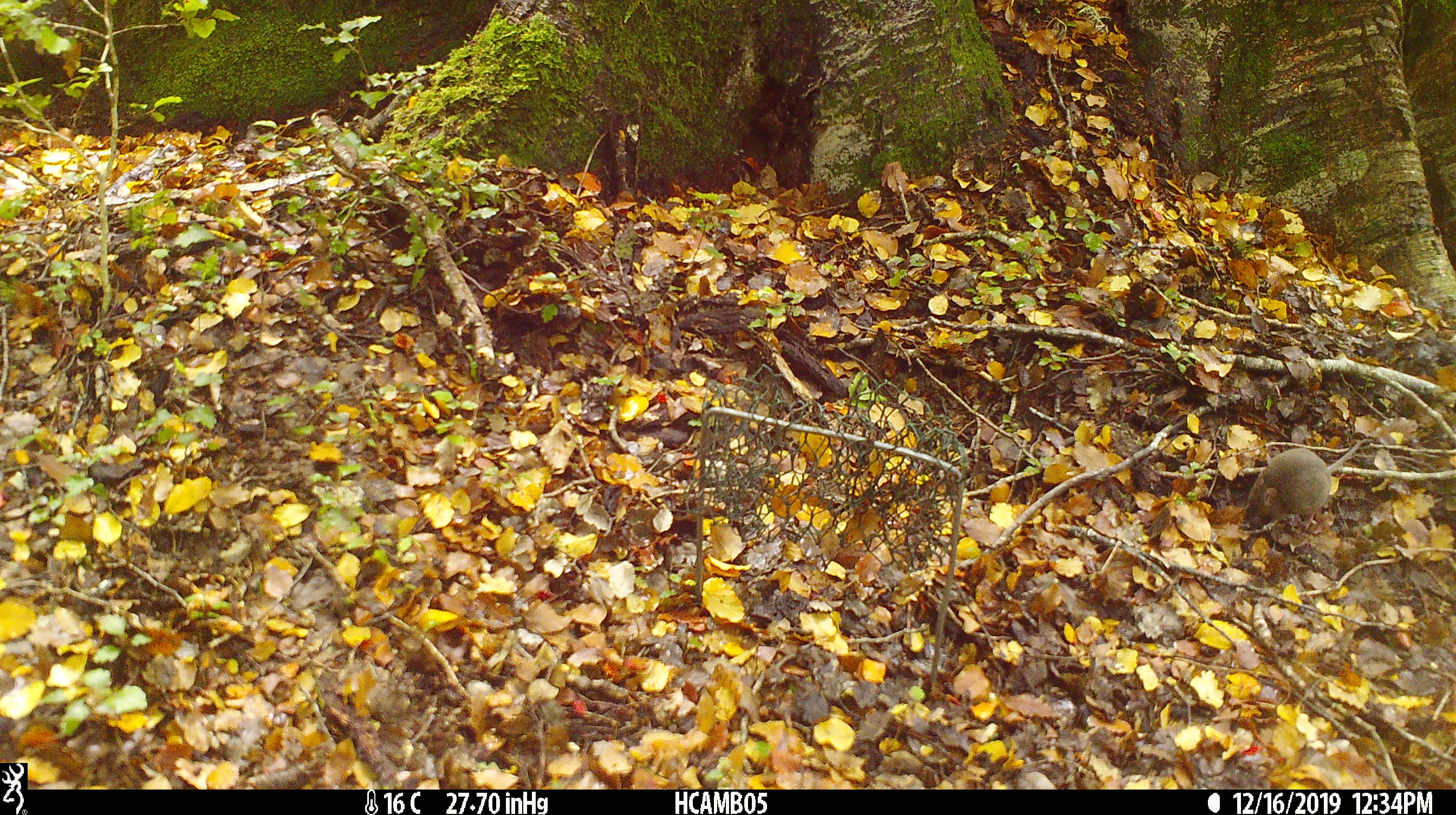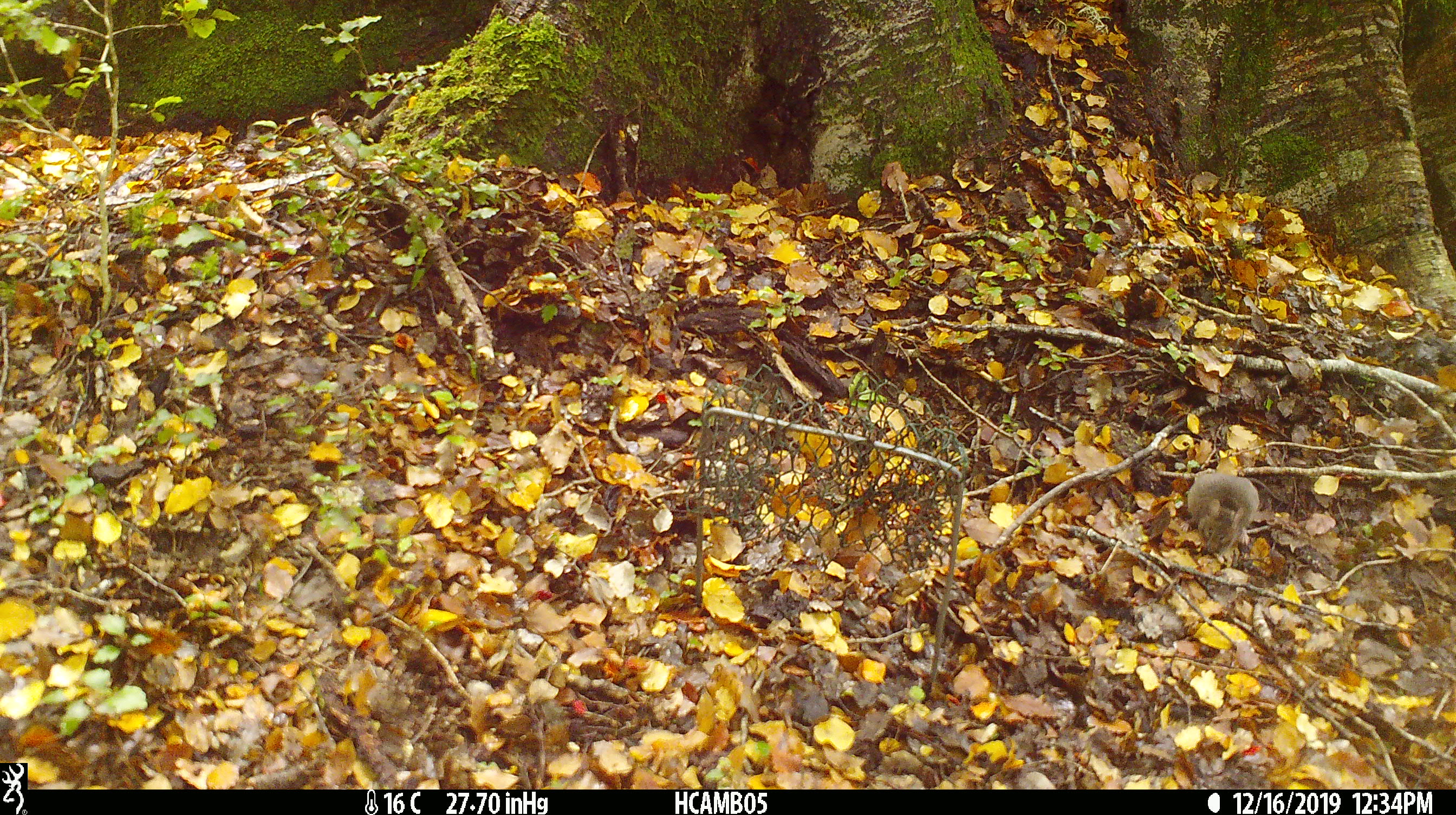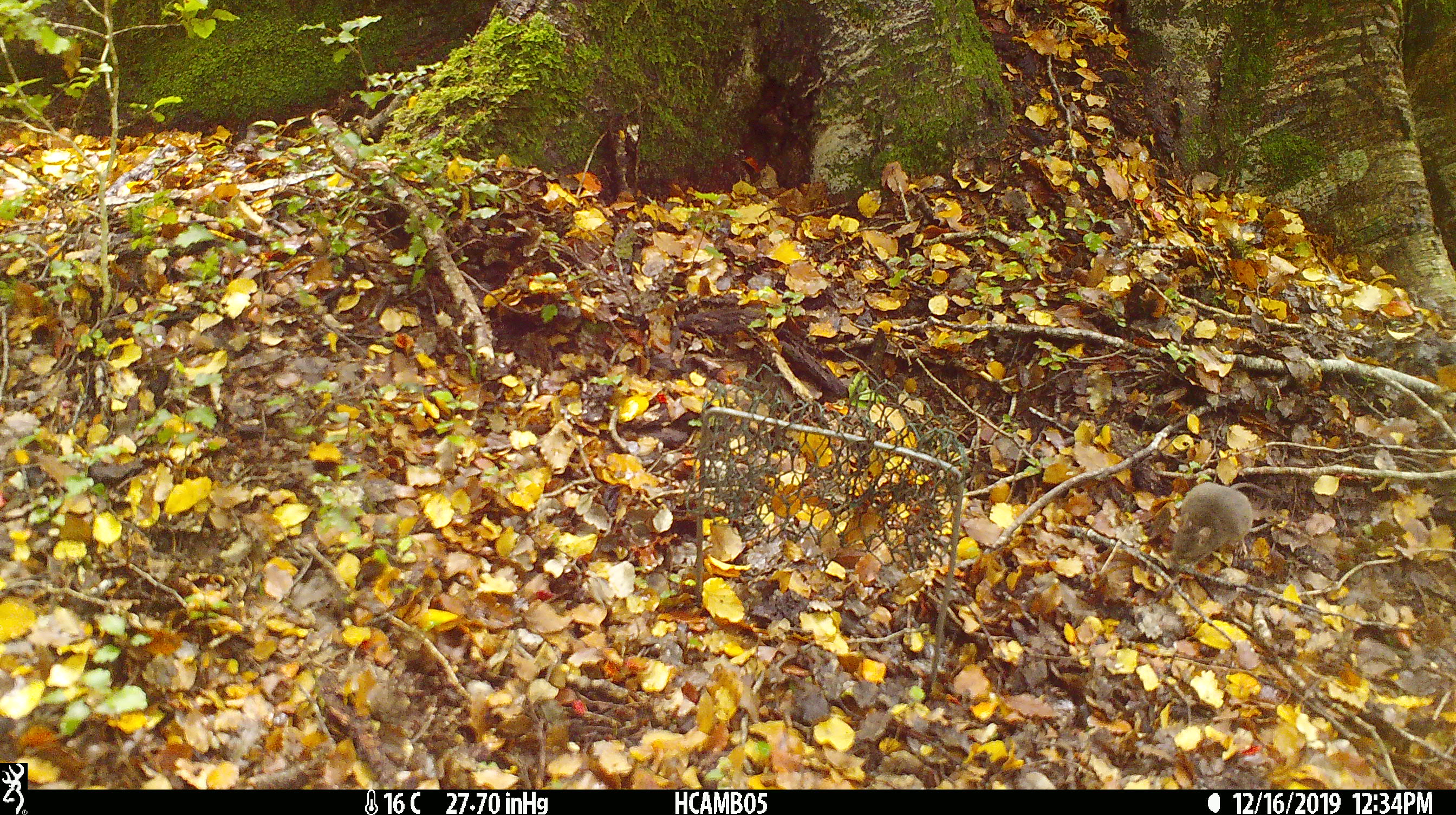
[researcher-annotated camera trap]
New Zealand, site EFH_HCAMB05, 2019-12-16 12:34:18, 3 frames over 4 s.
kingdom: Animalia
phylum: Chordata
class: Mammalia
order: Rodentia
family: Muridae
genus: Mus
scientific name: Mus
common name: mouse